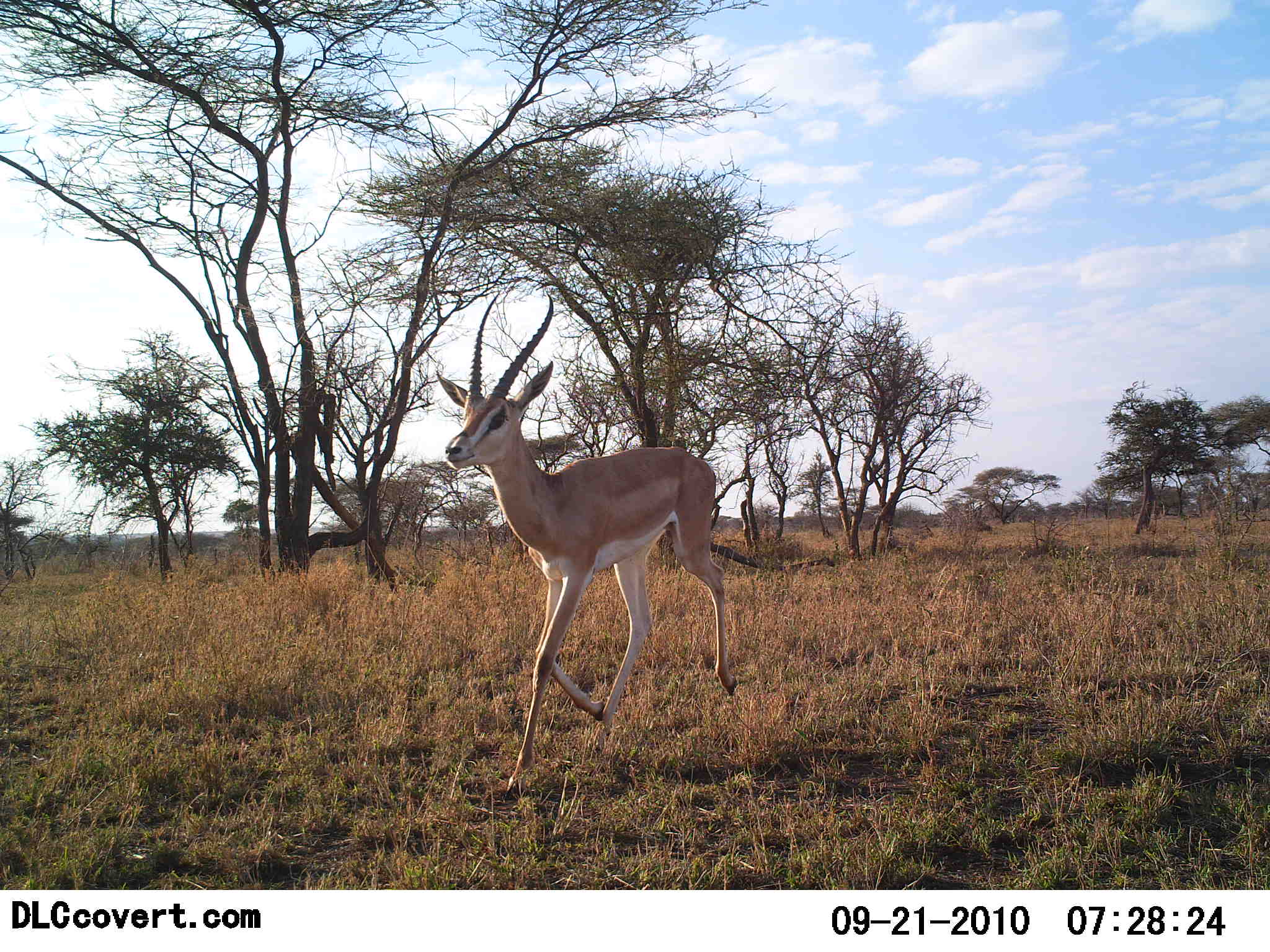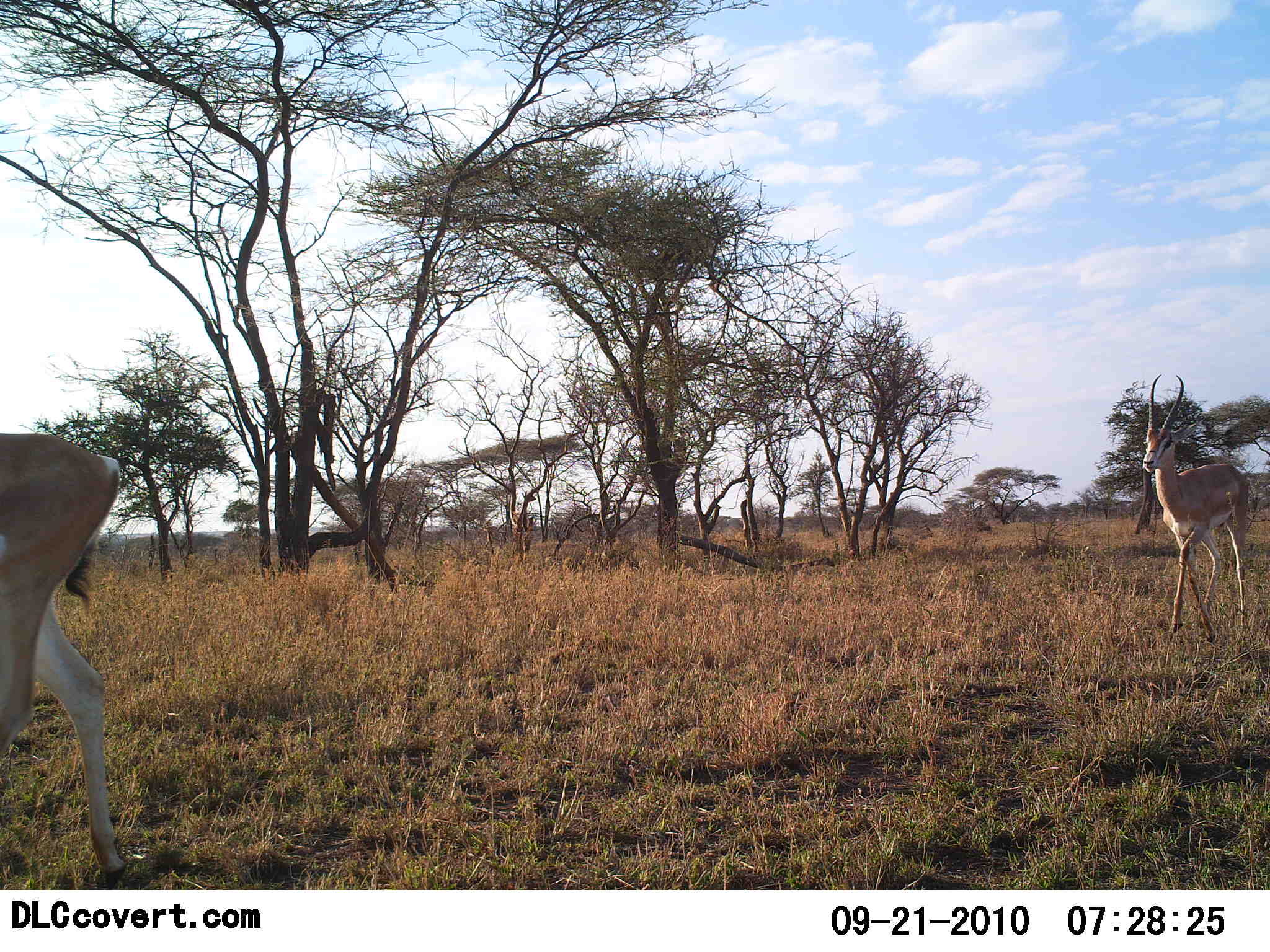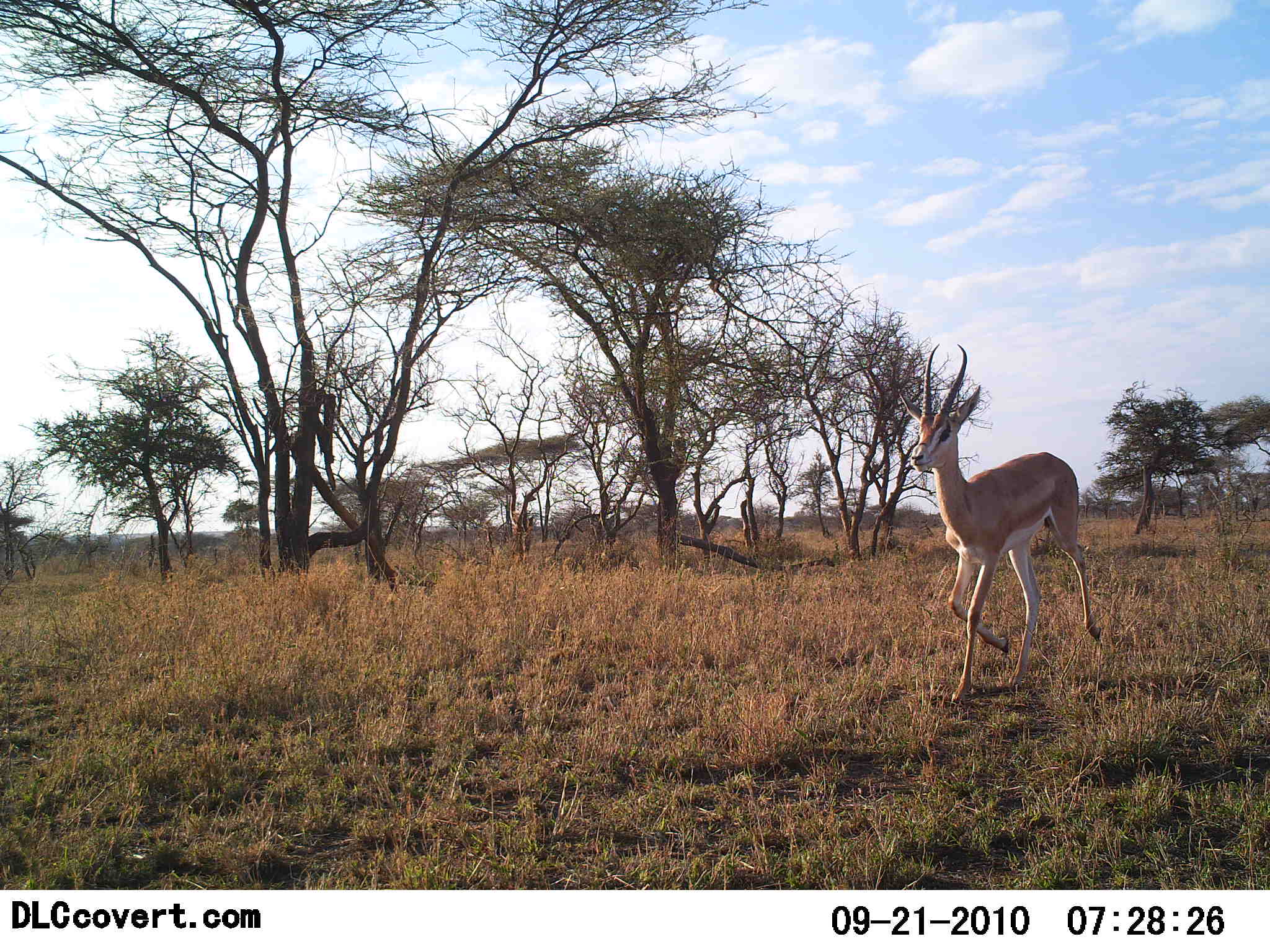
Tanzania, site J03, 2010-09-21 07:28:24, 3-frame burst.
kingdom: Animalia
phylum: Chordata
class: Mammalia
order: Artiodactyla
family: Bovidae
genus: Nanger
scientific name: Nanger granti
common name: grant's gazelle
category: gazellegrants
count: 2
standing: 0%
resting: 0%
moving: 100%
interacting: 0%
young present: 0%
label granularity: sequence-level